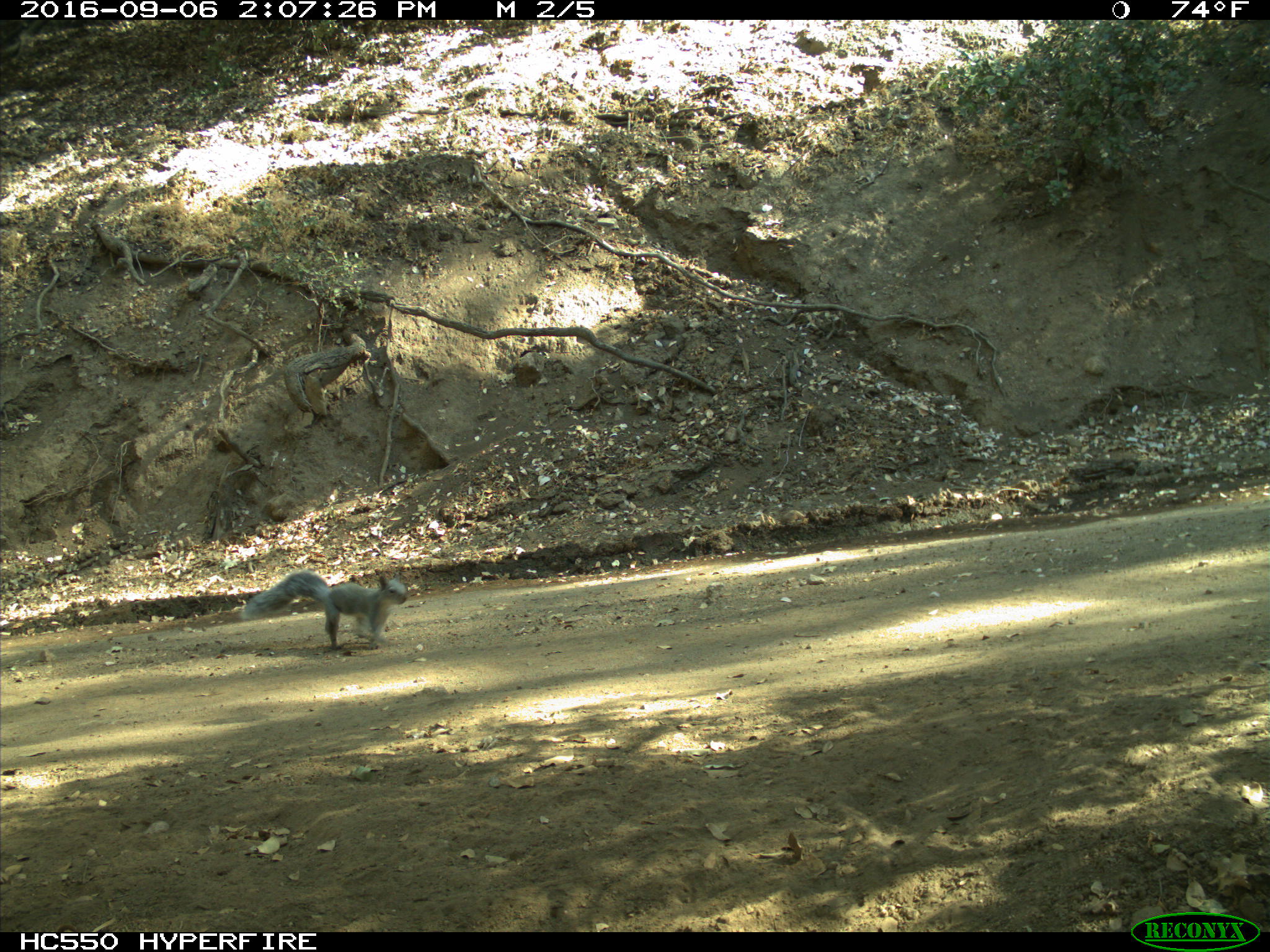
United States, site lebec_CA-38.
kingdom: Animalia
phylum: Chordata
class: Mammalia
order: Rodentia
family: Sciuridae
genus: Sciurus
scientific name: Sciurus carolinensis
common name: eastern gray squirrel